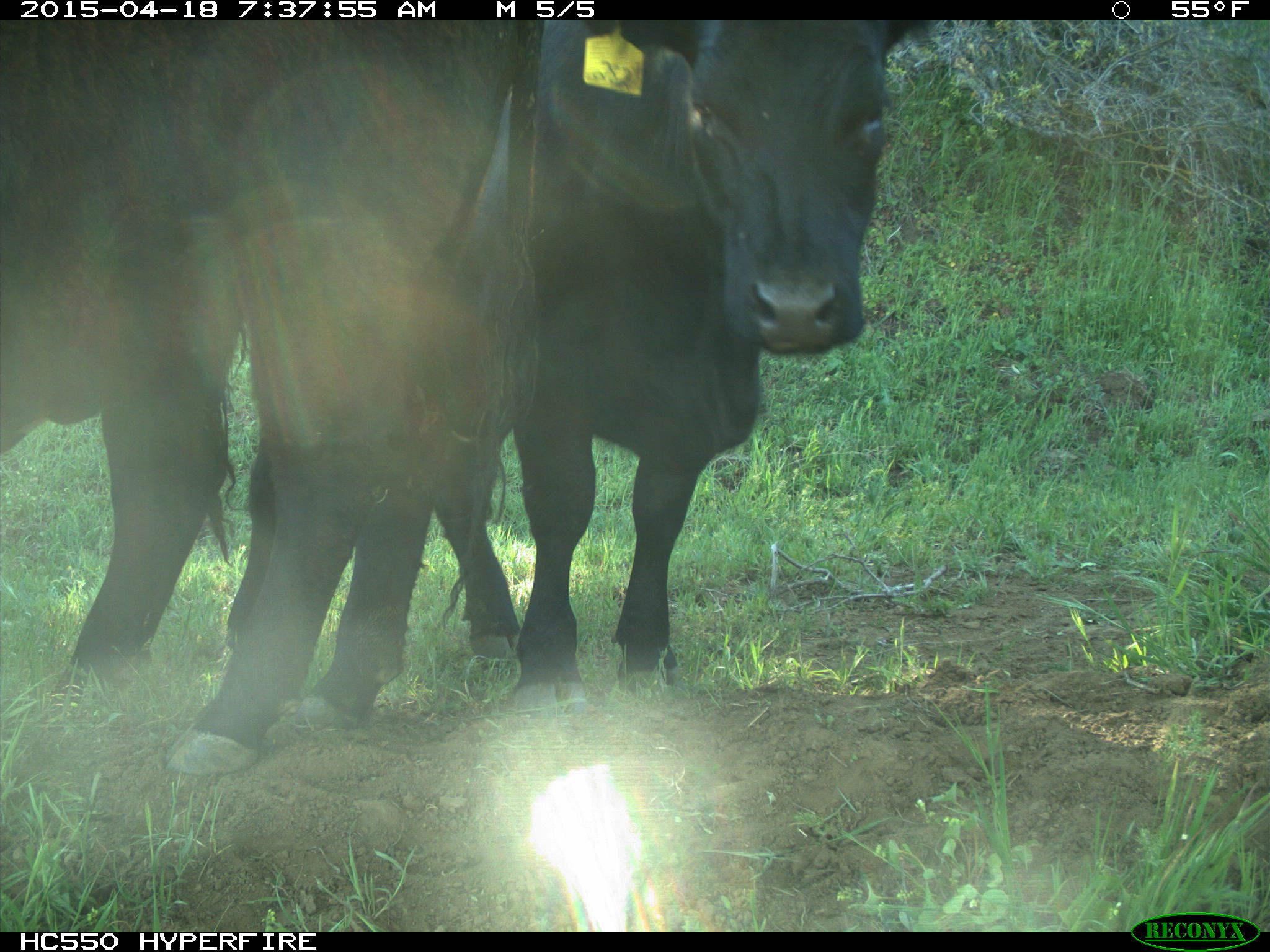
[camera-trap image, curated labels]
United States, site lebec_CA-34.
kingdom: Animalia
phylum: Chordata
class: Mammalia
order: Artiodactyla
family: Bovidae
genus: Bos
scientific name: Bos taurus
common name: domestic cow